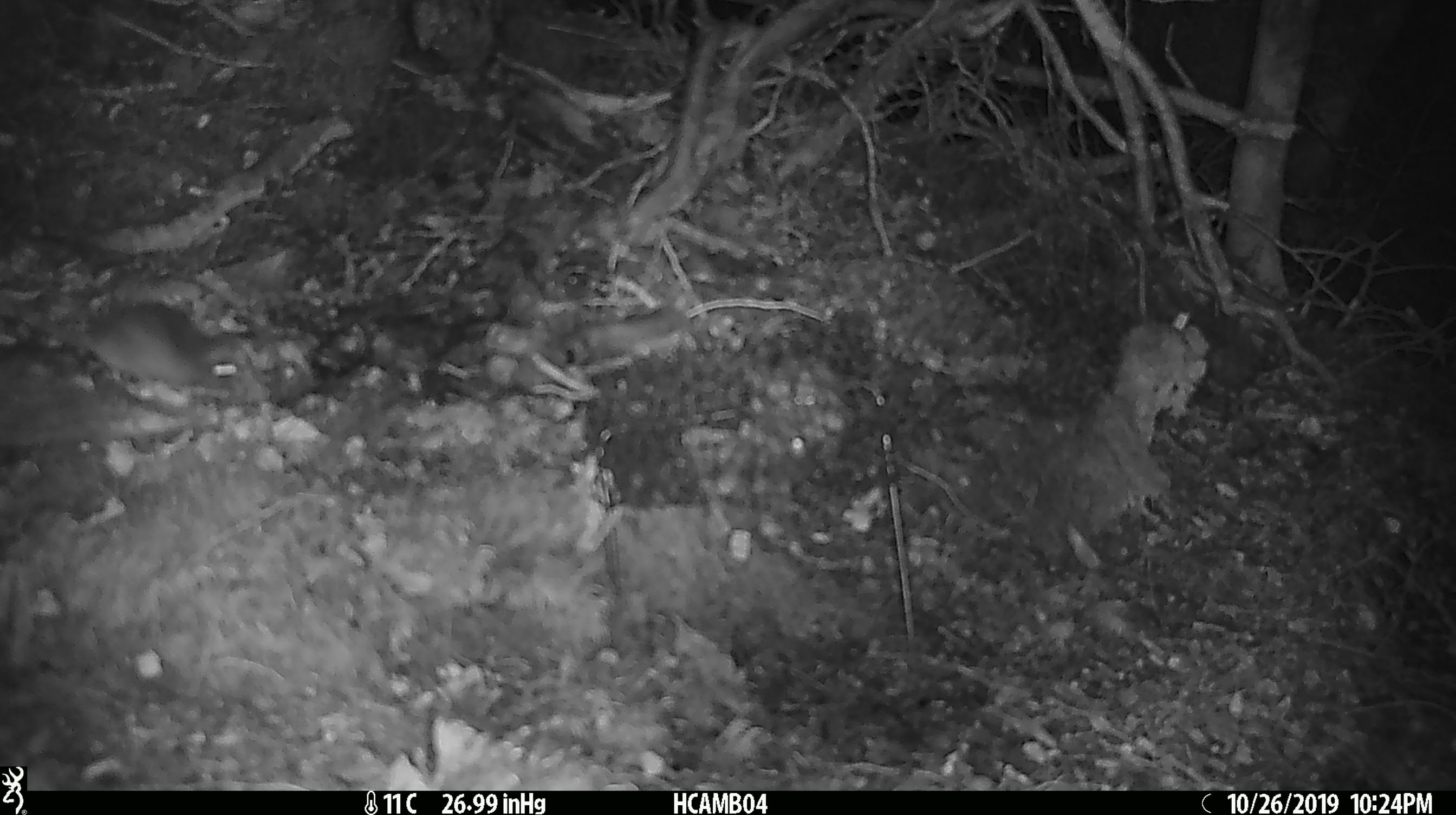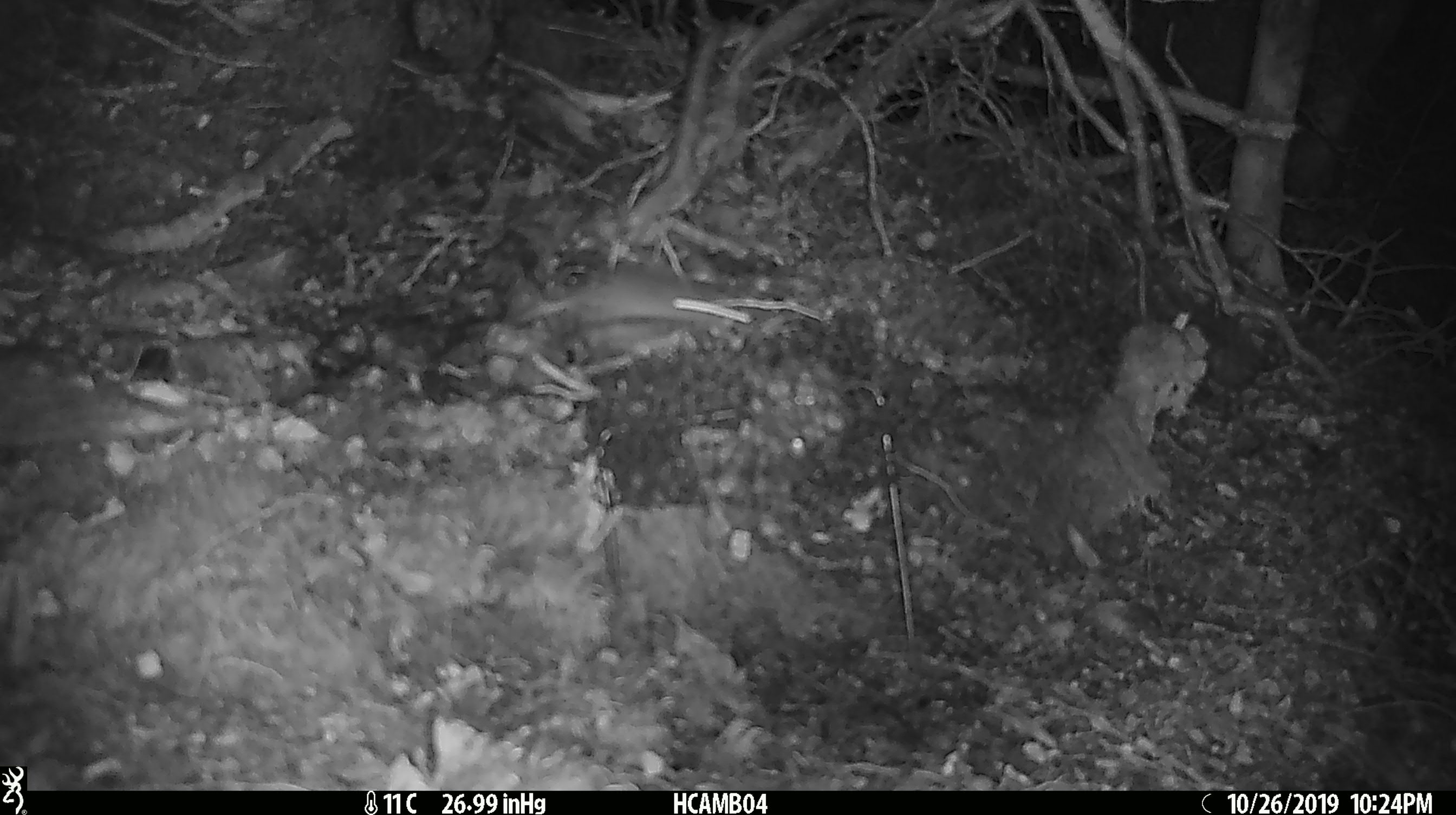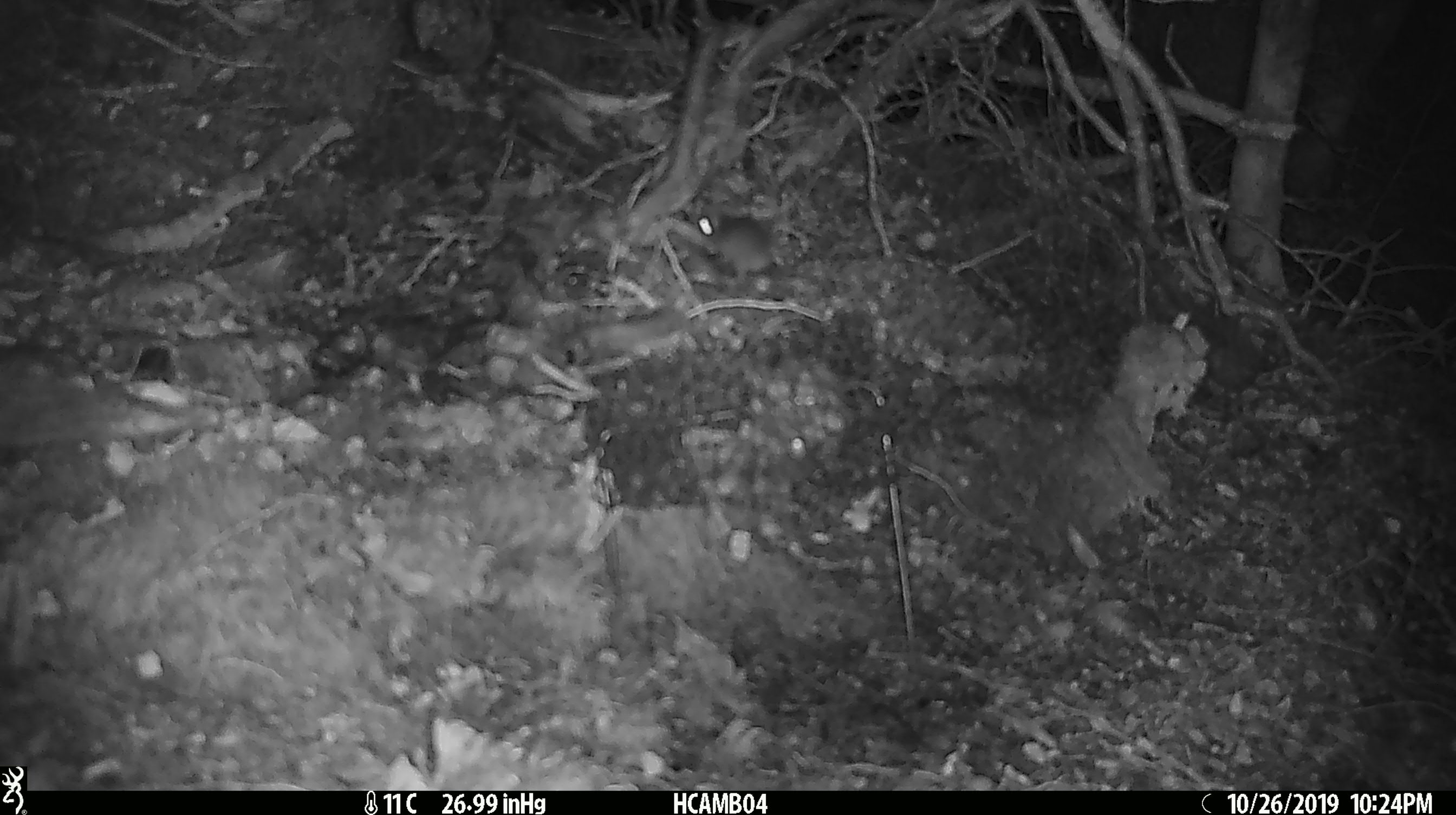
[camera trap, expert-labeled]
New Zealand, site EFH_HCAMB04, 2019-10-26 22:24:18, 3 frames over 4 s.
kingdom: Animalia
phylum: Chordata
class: Mammalia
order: Rodentia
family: Muridae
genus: Mus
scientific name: Mus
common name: mouse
Mouse (Mus).